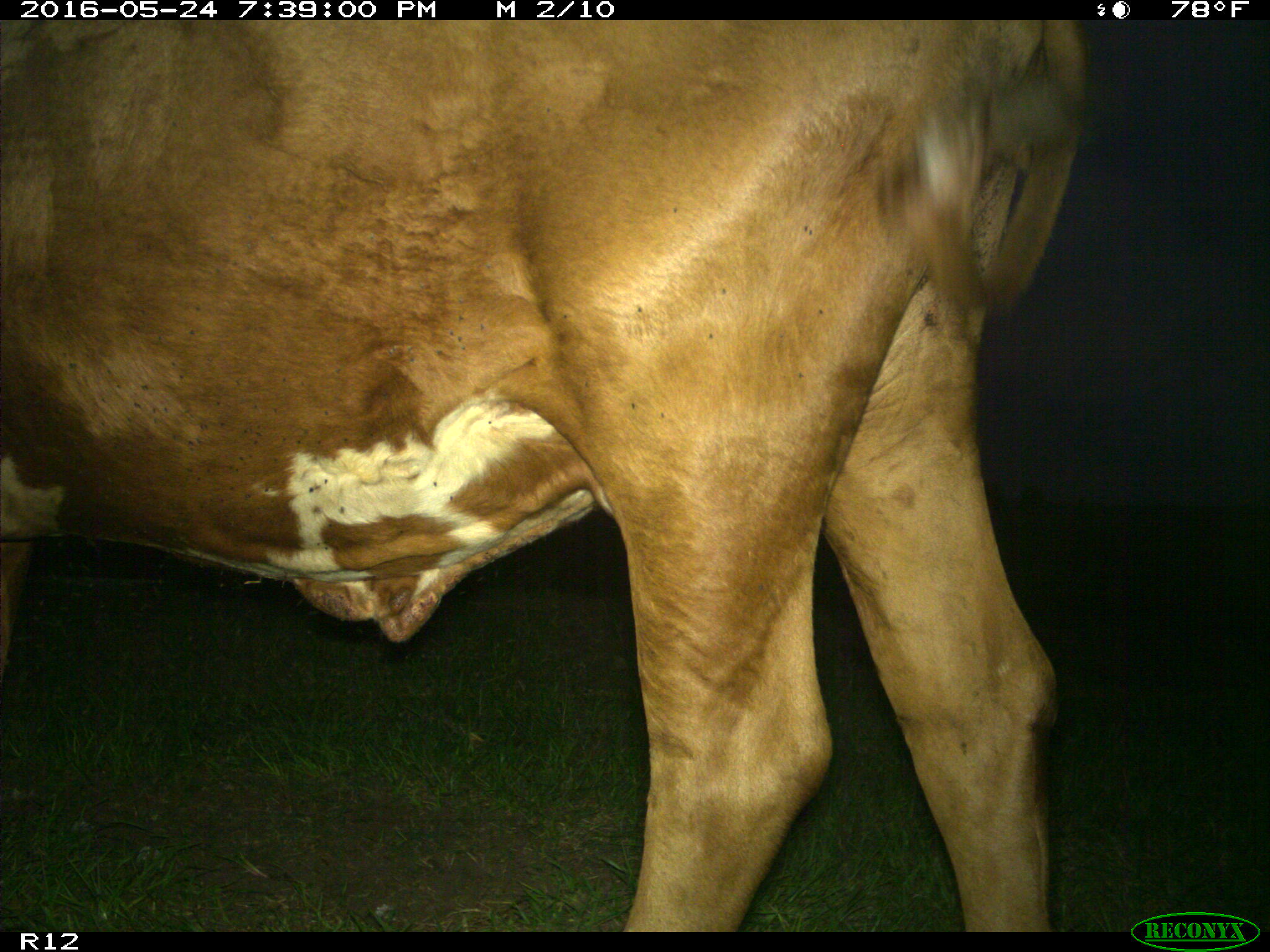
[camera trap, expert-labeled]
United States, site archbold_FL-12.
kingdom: Animalia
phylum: Chordata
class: Mammalia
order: Artiodactyla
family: Bovidae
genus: Bos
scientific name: Bos taurus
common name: domestic cow